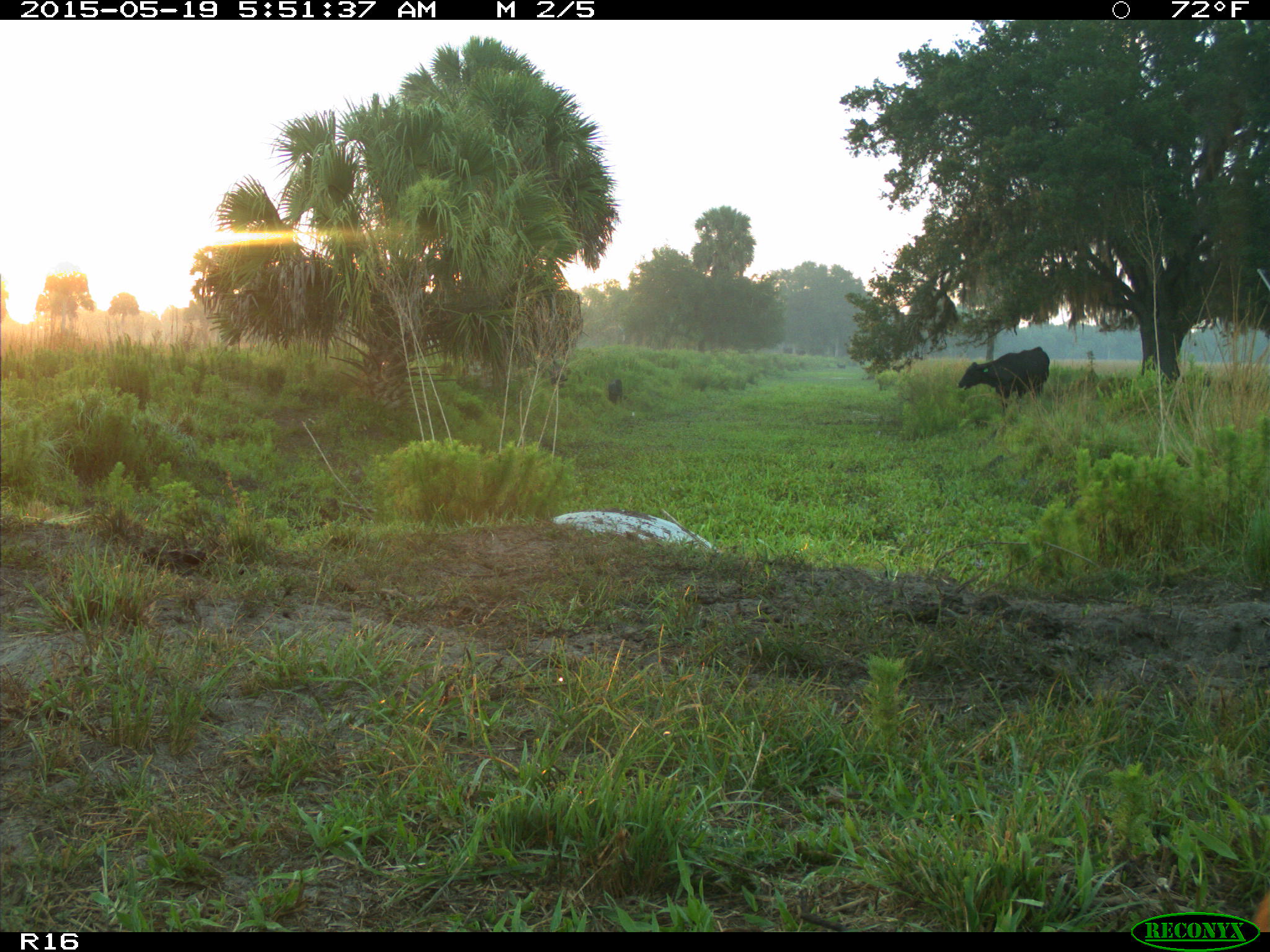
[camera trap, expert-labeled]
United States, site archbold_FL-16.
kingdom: Animalia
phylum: Chordata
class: Mammalia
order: Artiodactyla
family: Suidae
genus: Sus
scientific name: Sus scrofa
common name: wild boar